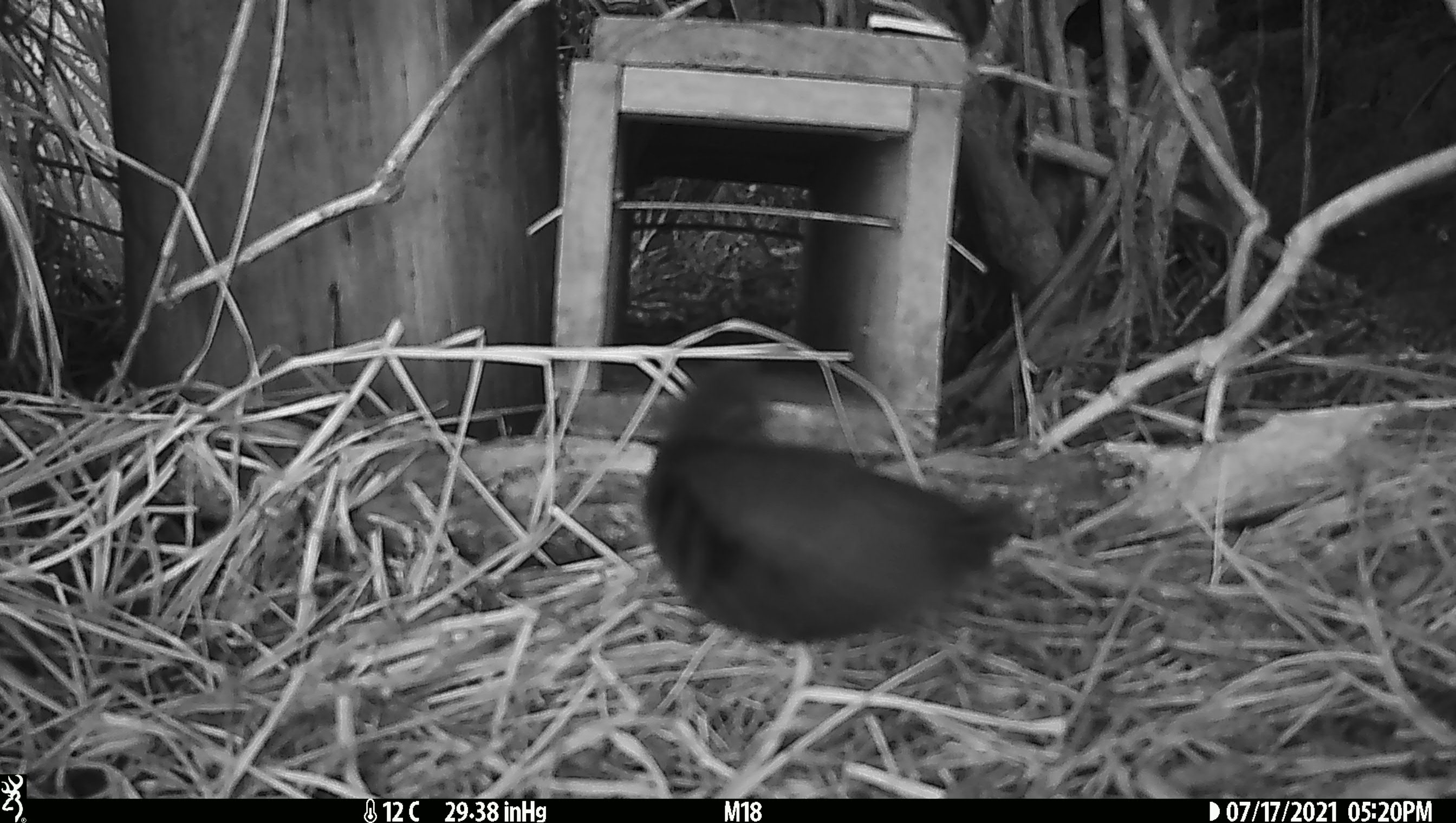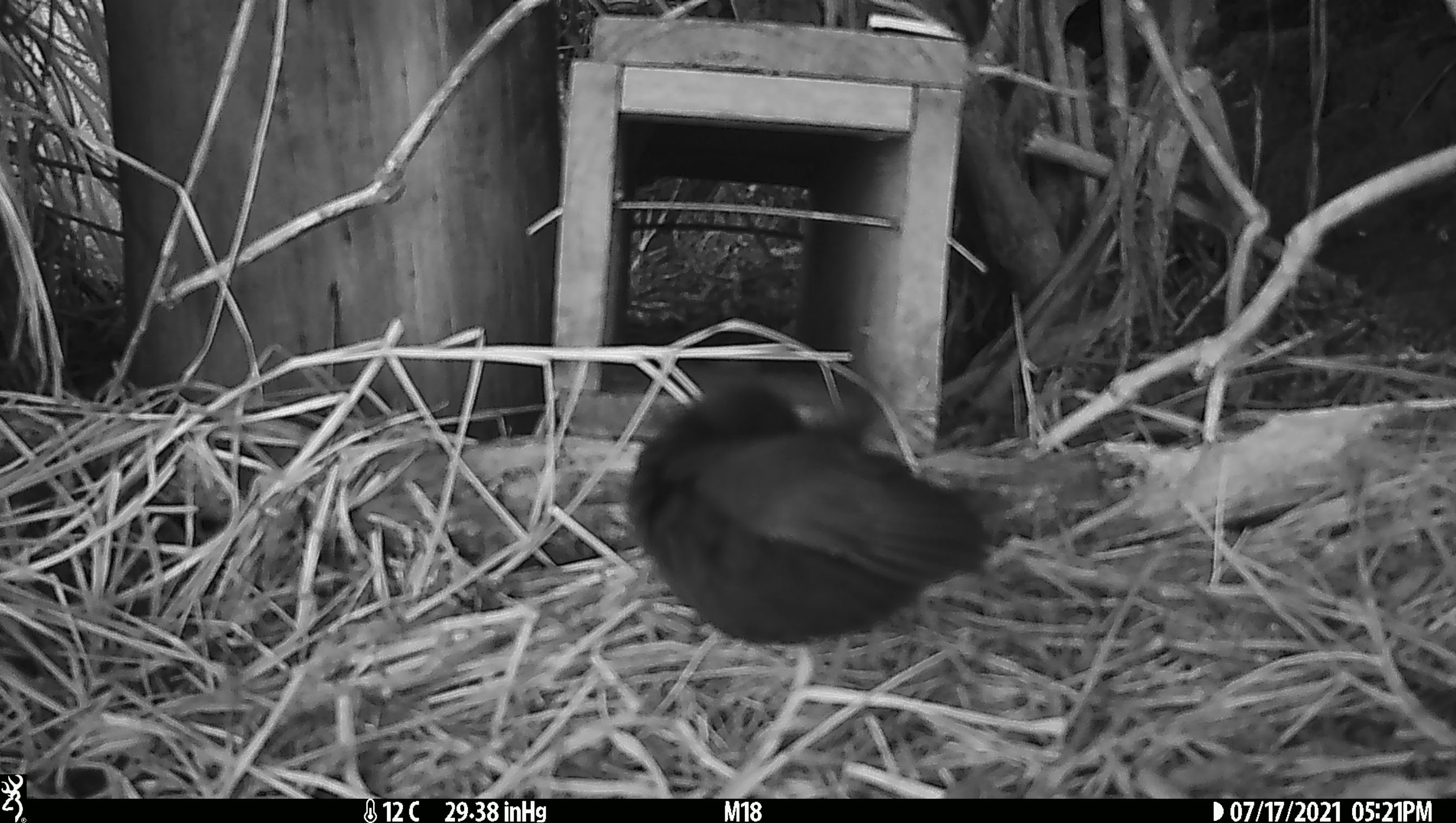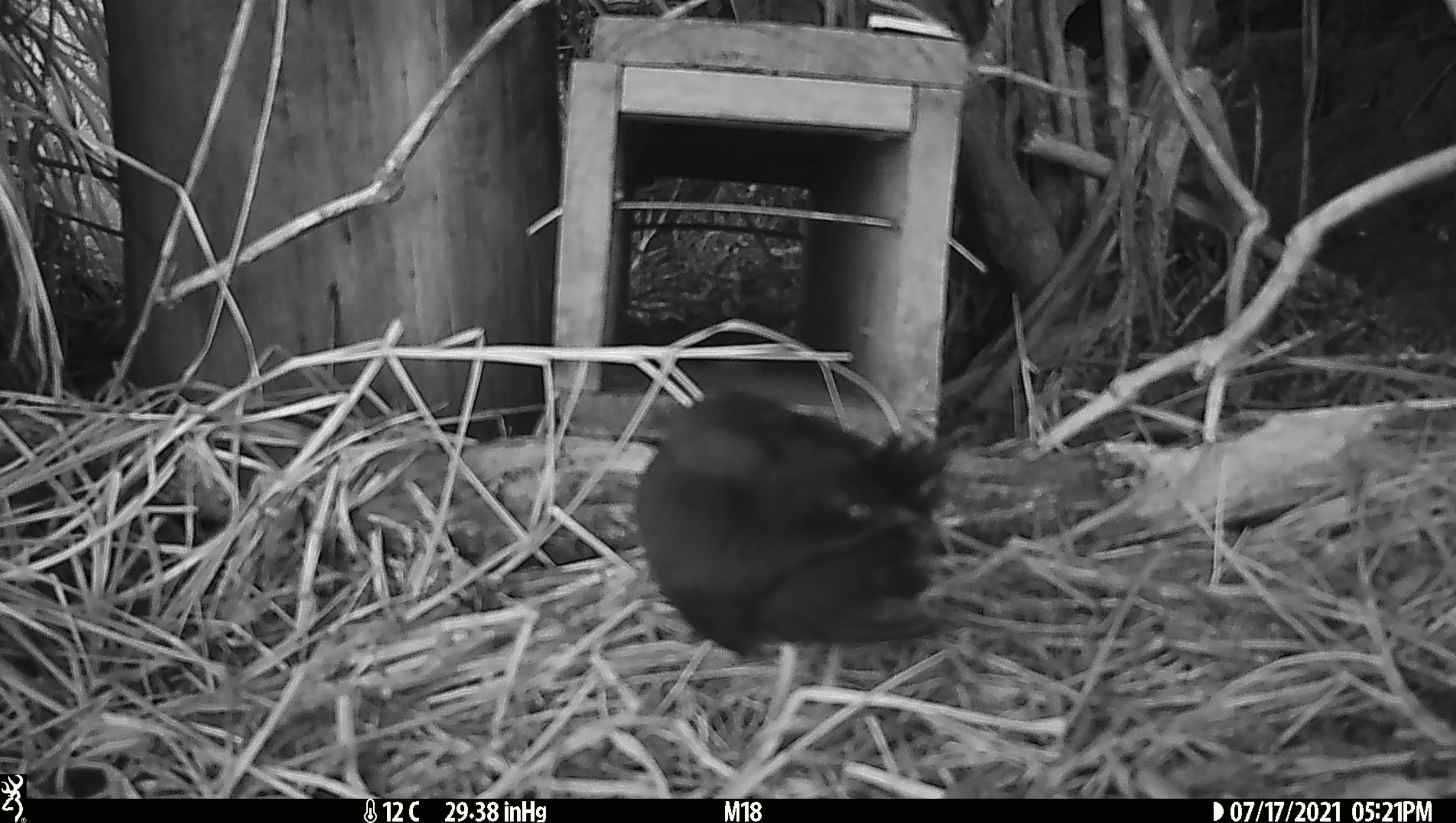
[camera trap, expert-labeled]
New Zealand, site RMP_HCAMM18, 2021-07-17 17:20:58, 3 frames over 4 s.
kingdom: Animalia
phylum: Chordata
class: Aves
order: Gruiformes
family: Rallidae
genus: Porzana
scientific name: Porzana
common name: crake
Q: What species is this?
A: Crake (Porzana).